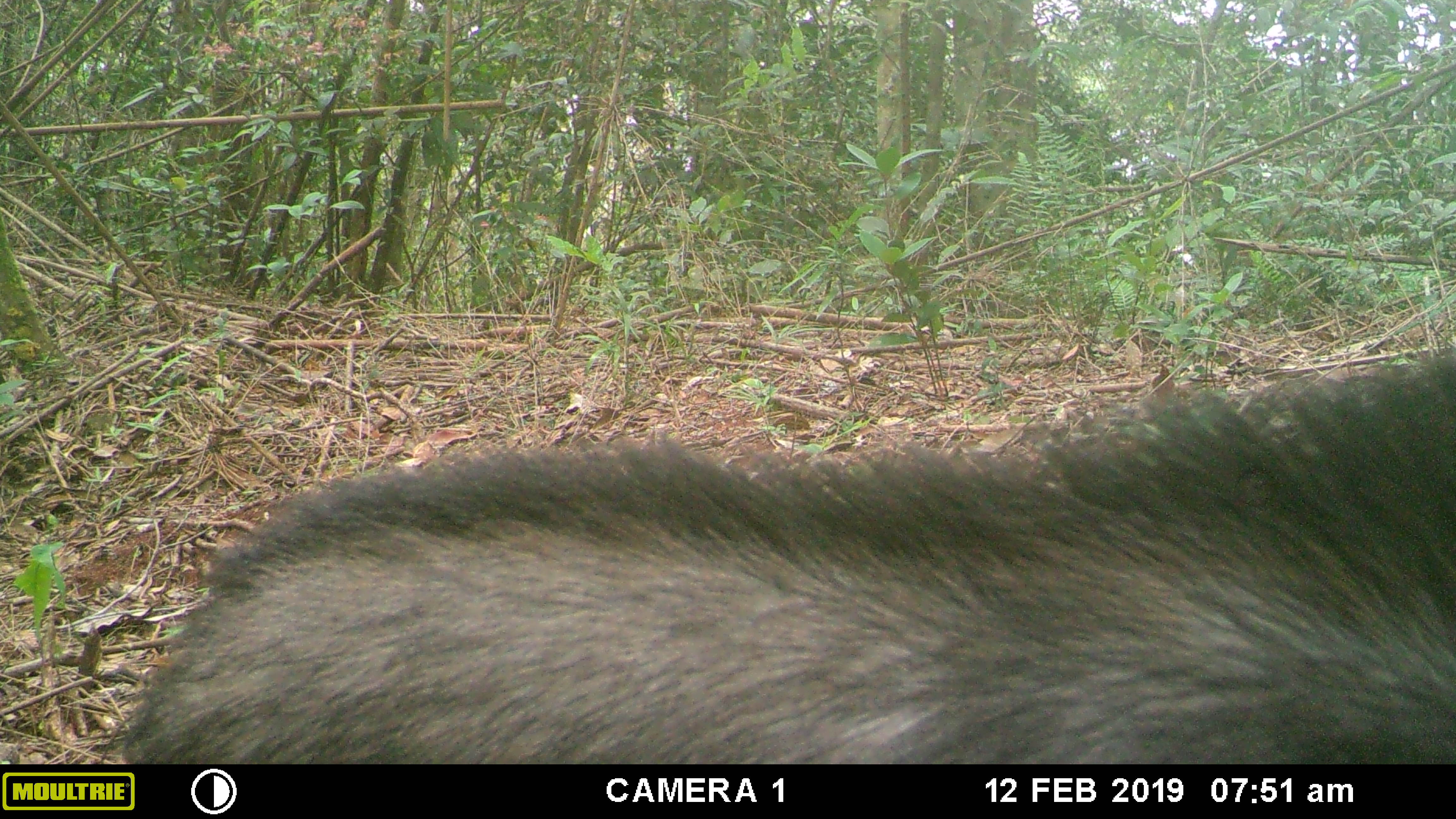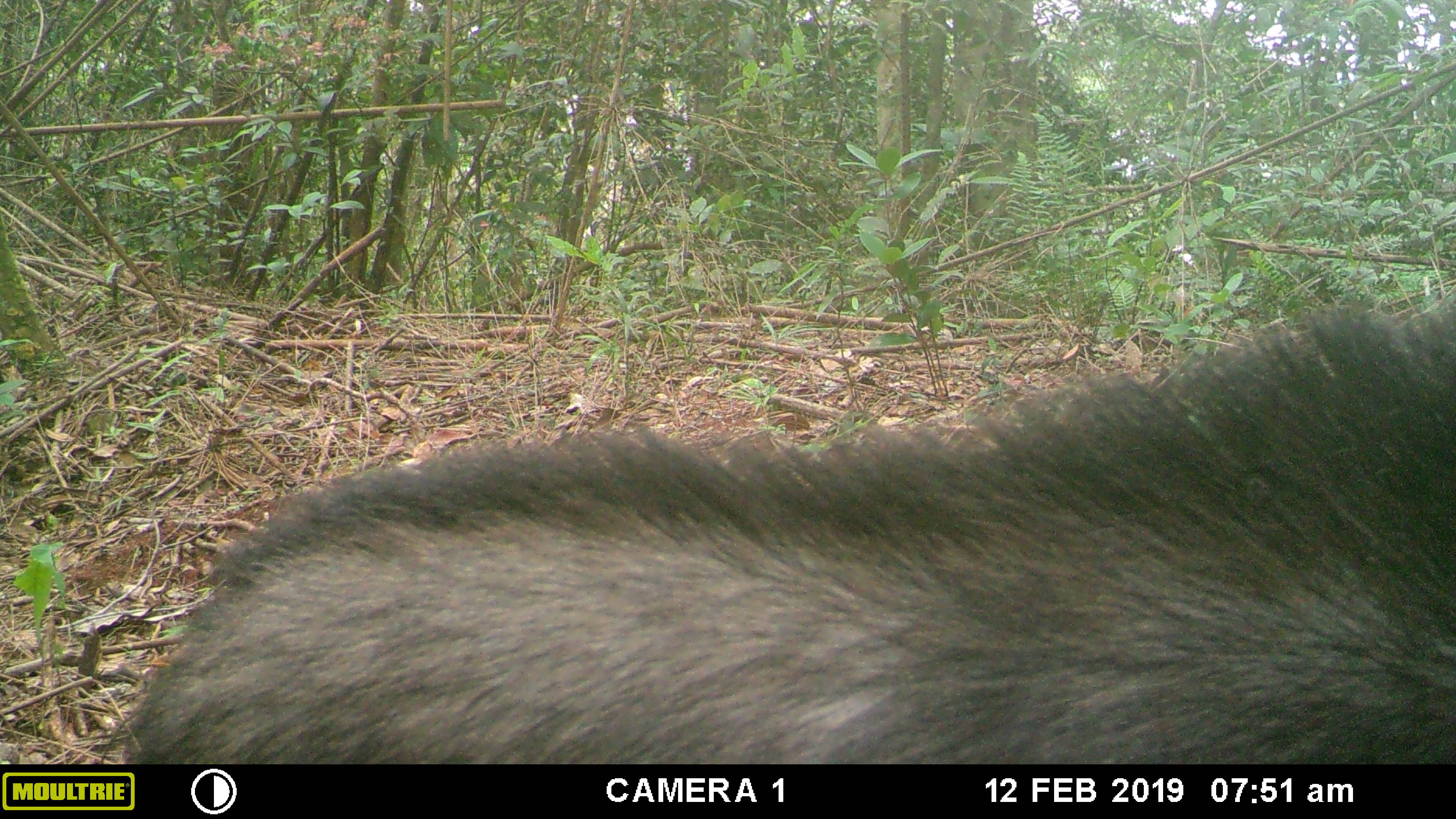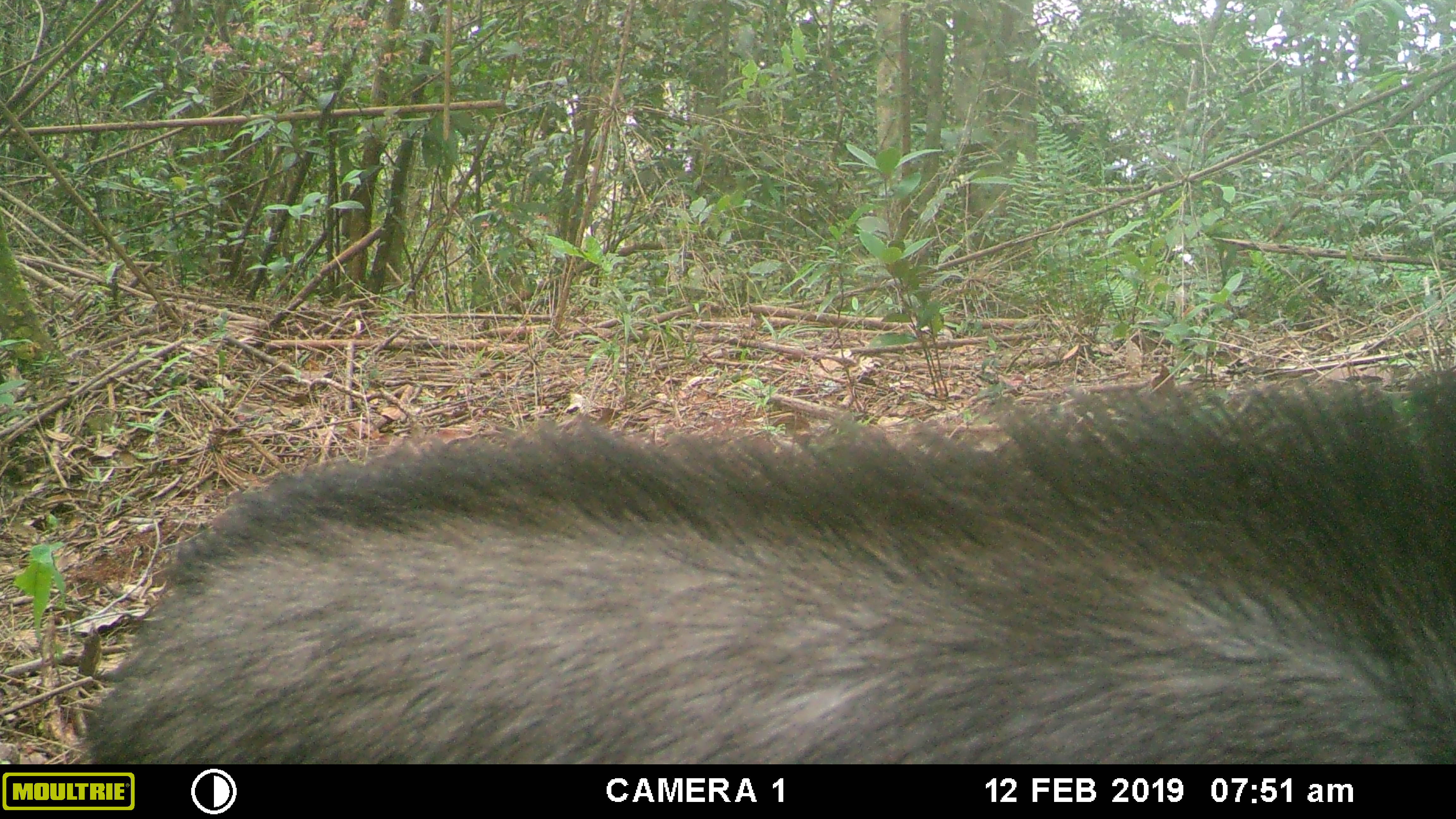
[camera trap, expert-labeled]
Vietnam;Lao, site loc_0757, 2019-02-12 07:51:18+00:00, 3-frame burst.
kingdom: Animalia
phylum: Chordata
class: Mammalia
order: Artiodactyla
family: Bovidae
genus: Capricornis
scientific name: Capricornis sumatraensis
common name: chinese serow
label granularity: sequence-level